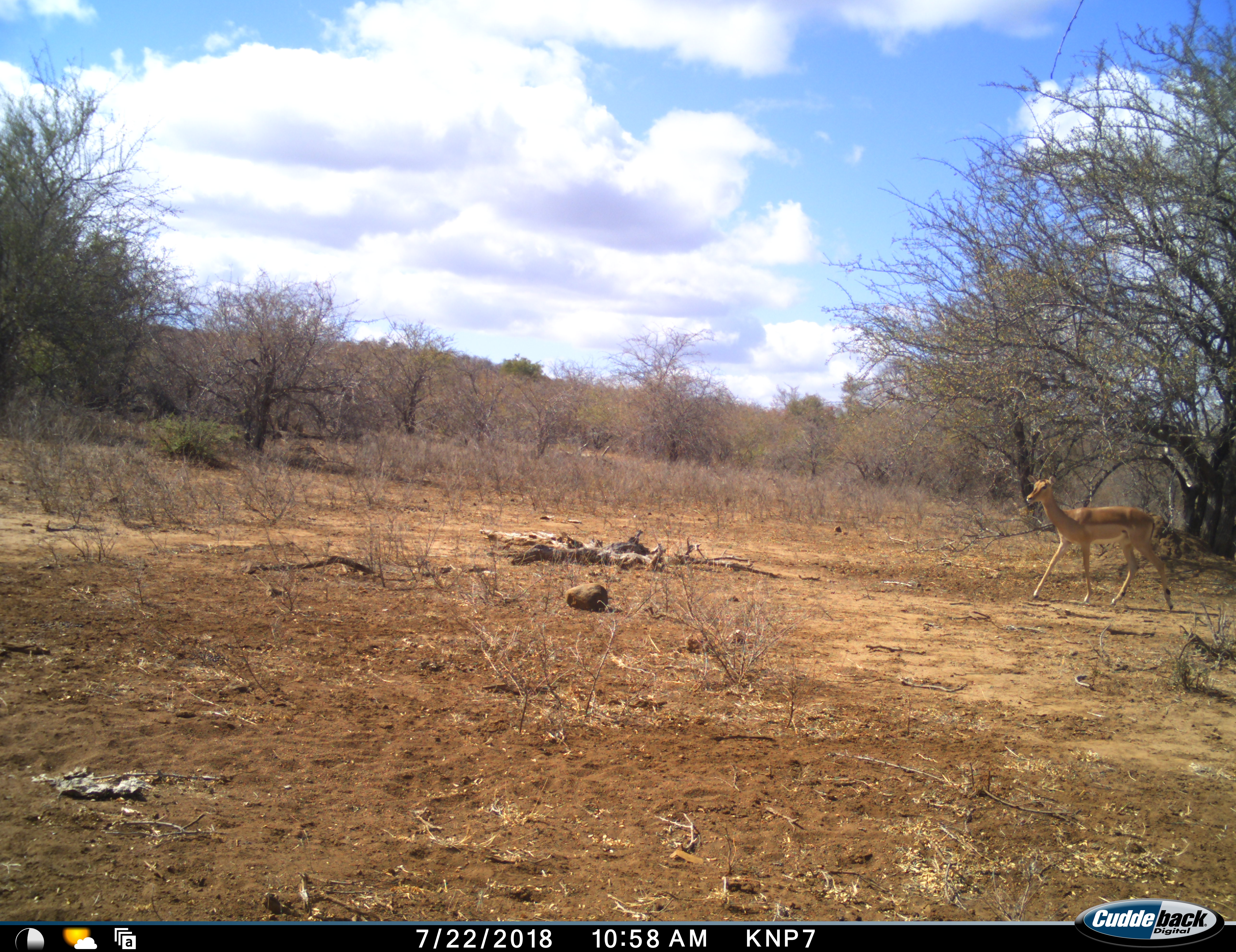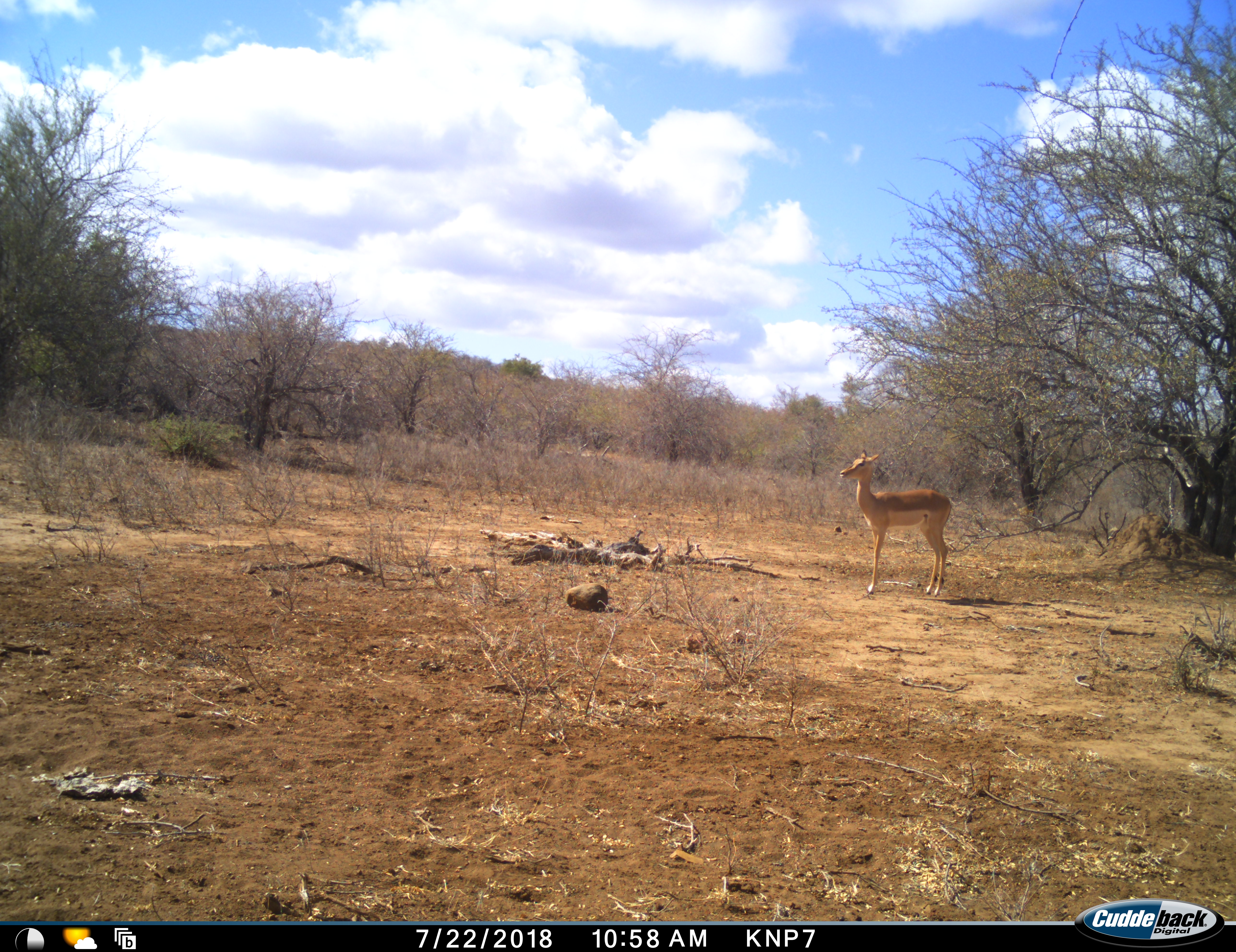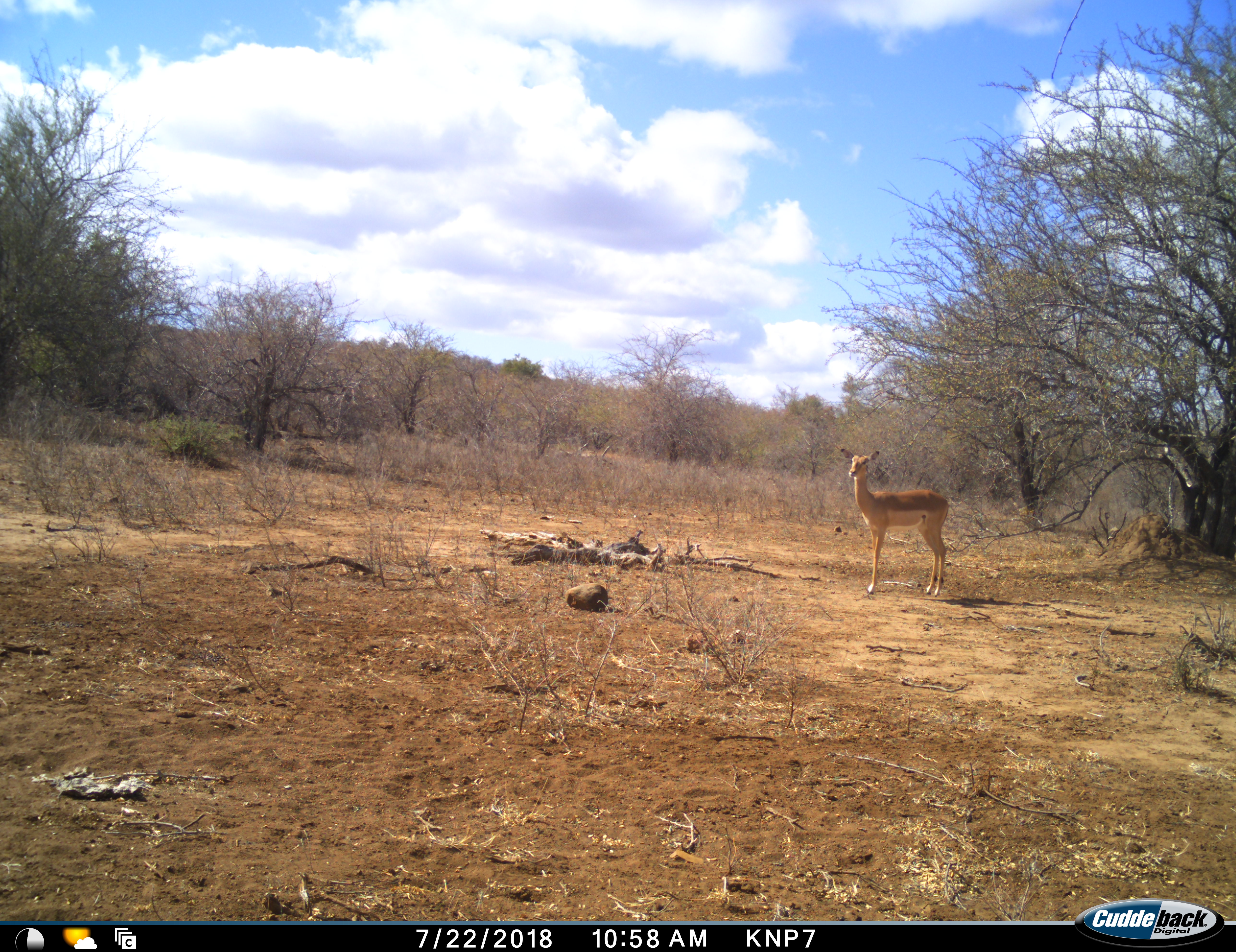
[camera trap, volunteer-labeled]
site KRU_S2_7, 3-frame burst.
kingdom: Animalia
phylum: Chordata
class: Mammalia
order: Artiodactyla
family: Bovidae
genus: Aepyceros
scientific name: Aepyceros melampus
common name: impala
Impala (Aepyceros melampus), count 1. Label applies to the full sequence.